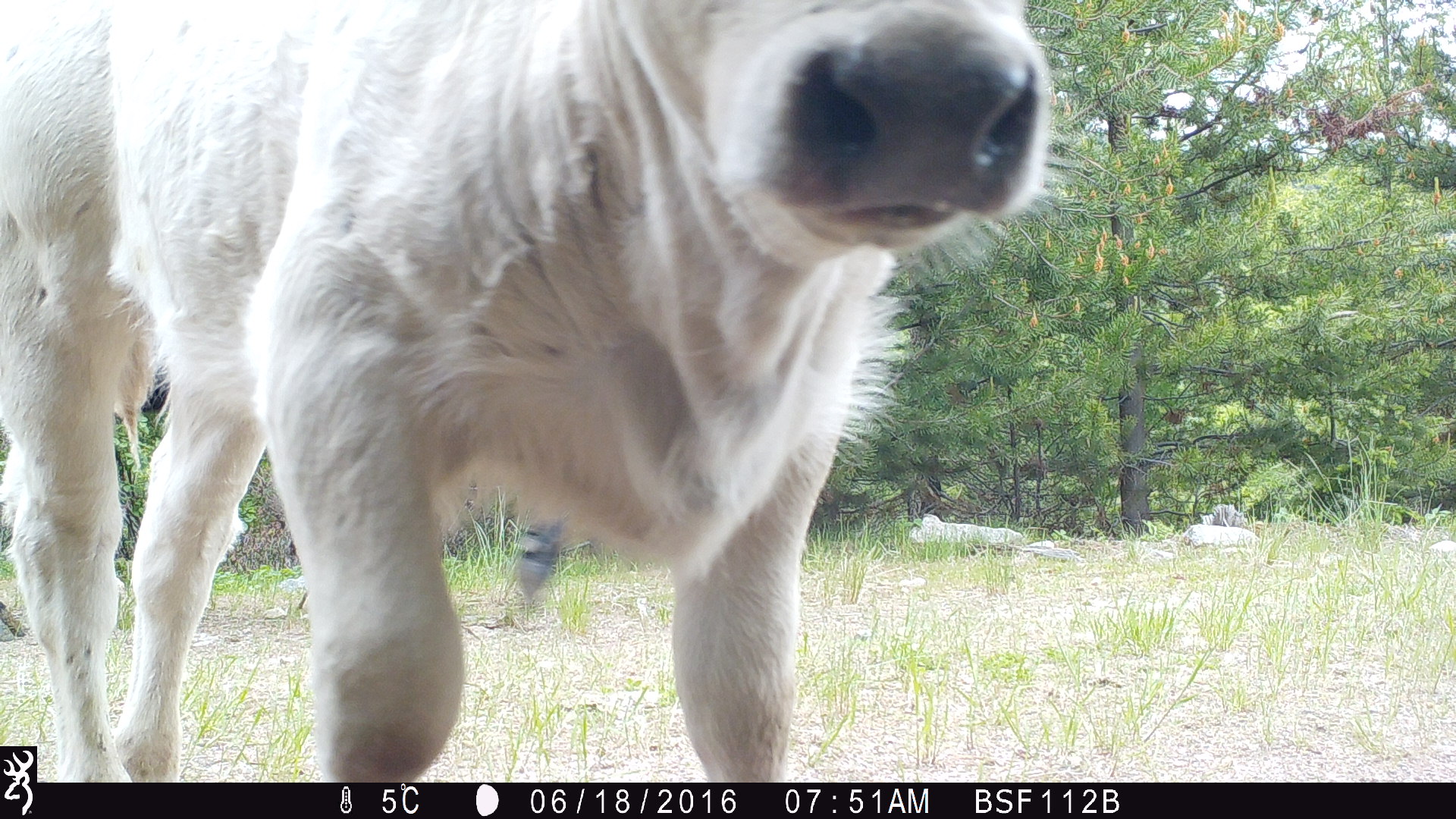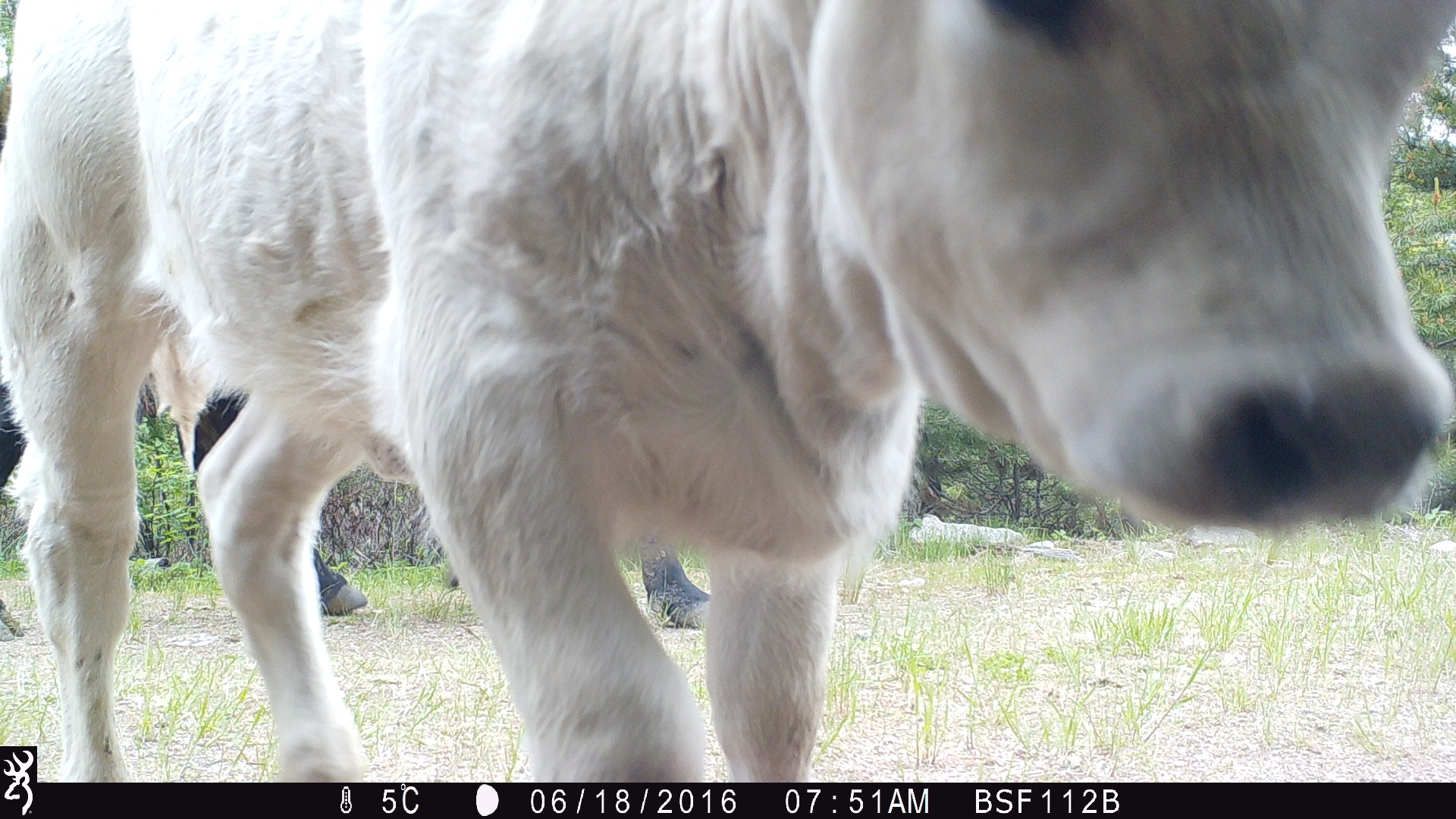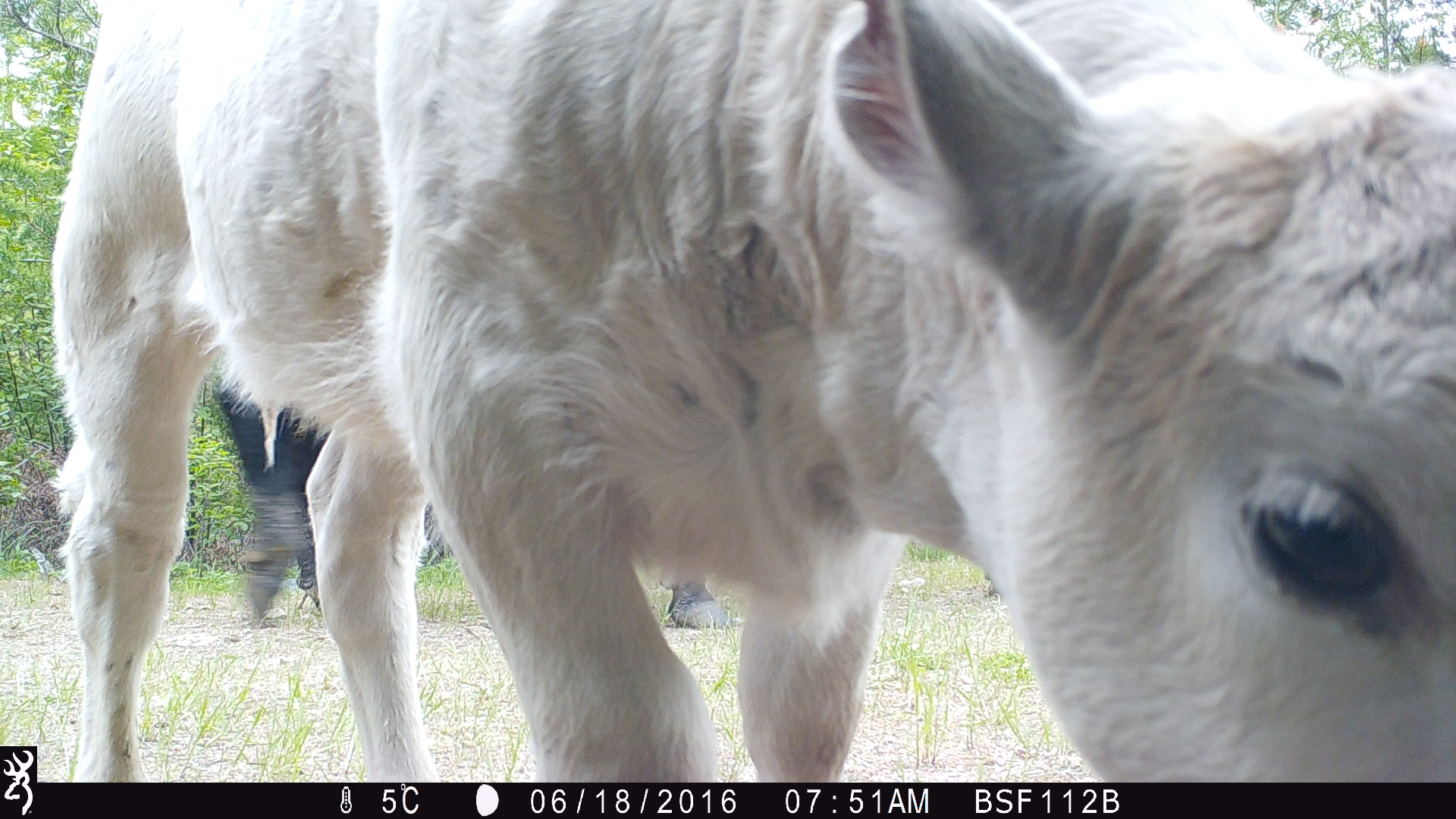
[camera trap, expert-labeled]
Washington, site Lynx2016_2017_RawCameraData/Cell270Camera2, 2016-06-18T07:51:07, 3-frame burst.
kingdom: Animalia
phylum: Chordata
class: Mammalia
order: Artiodactyla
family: Bovidae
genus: Bos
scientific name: Bos taurus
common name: domestic cattle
Domestic cattle (Bos taurus). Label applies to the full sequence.